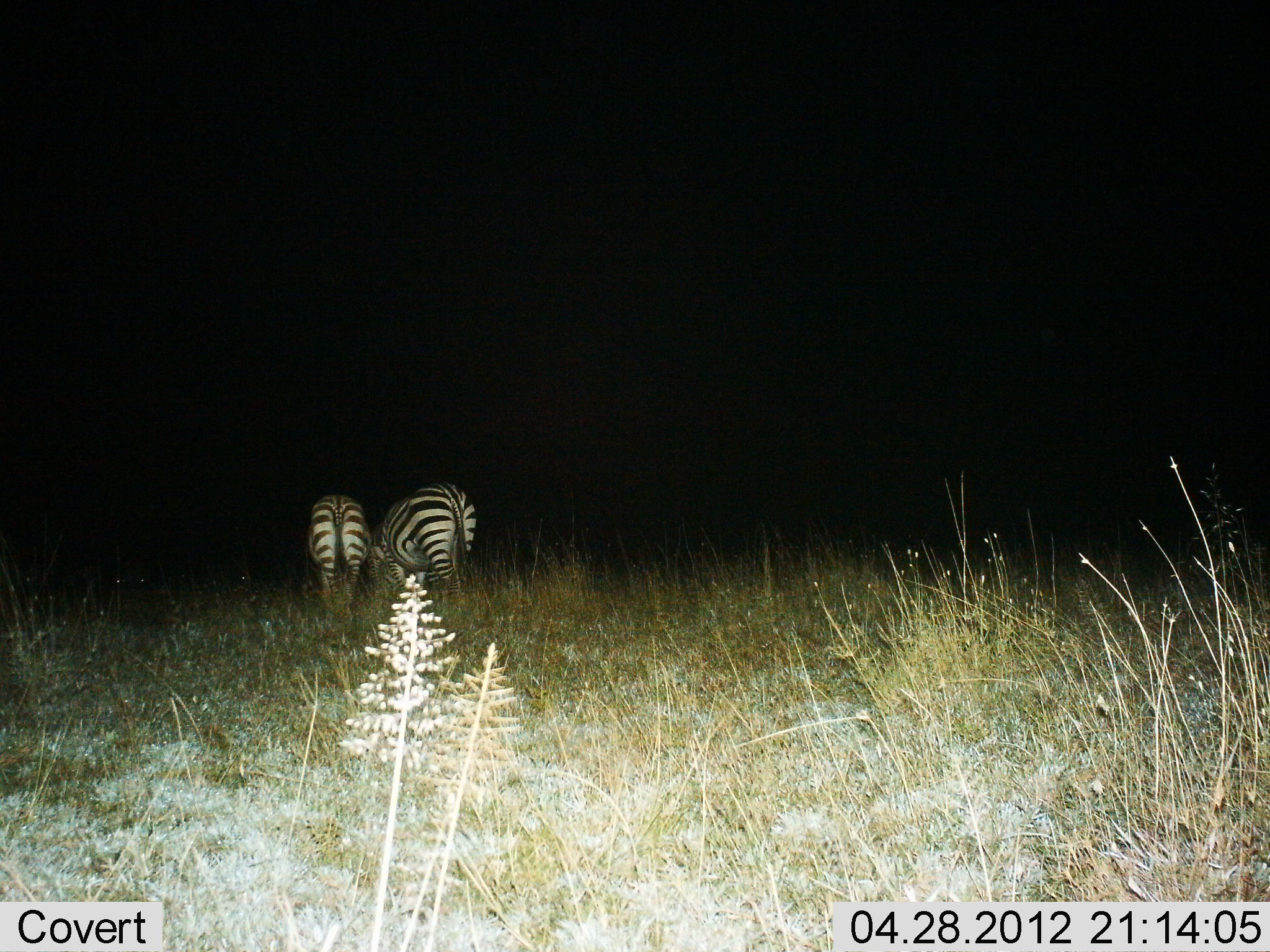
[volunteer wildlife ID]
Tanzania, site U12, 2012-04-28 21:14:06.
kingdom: Animalia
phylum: Chordata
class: Mammalia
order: Perissodactyla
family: Equidae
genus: Equus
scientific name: Equus quagga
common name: plains zebra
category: zebra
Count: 2.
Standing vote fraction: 37%.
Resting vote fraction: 0%.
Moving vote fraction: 10%.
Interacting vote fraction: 0%.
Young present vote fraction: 3%.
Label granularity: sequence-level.